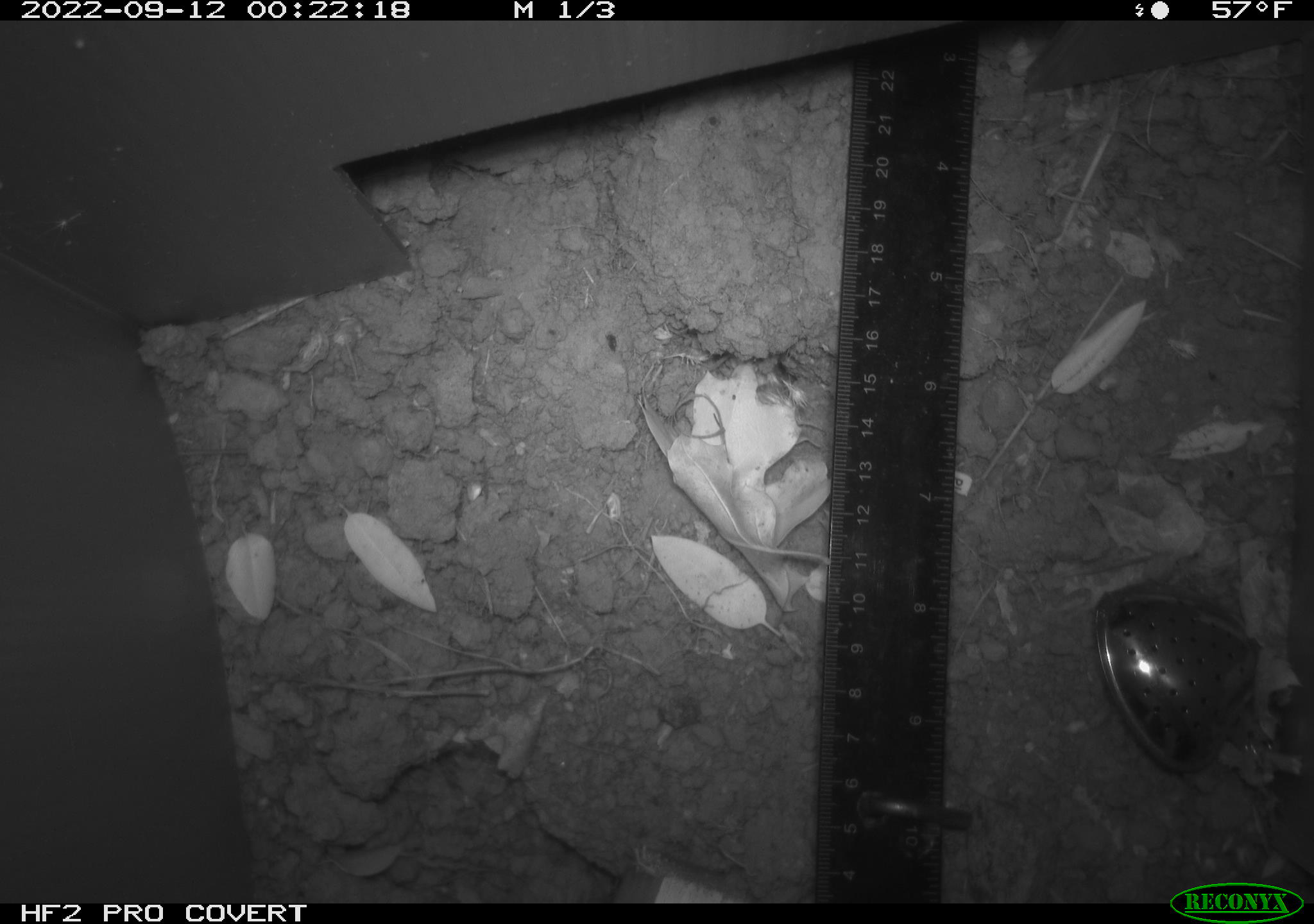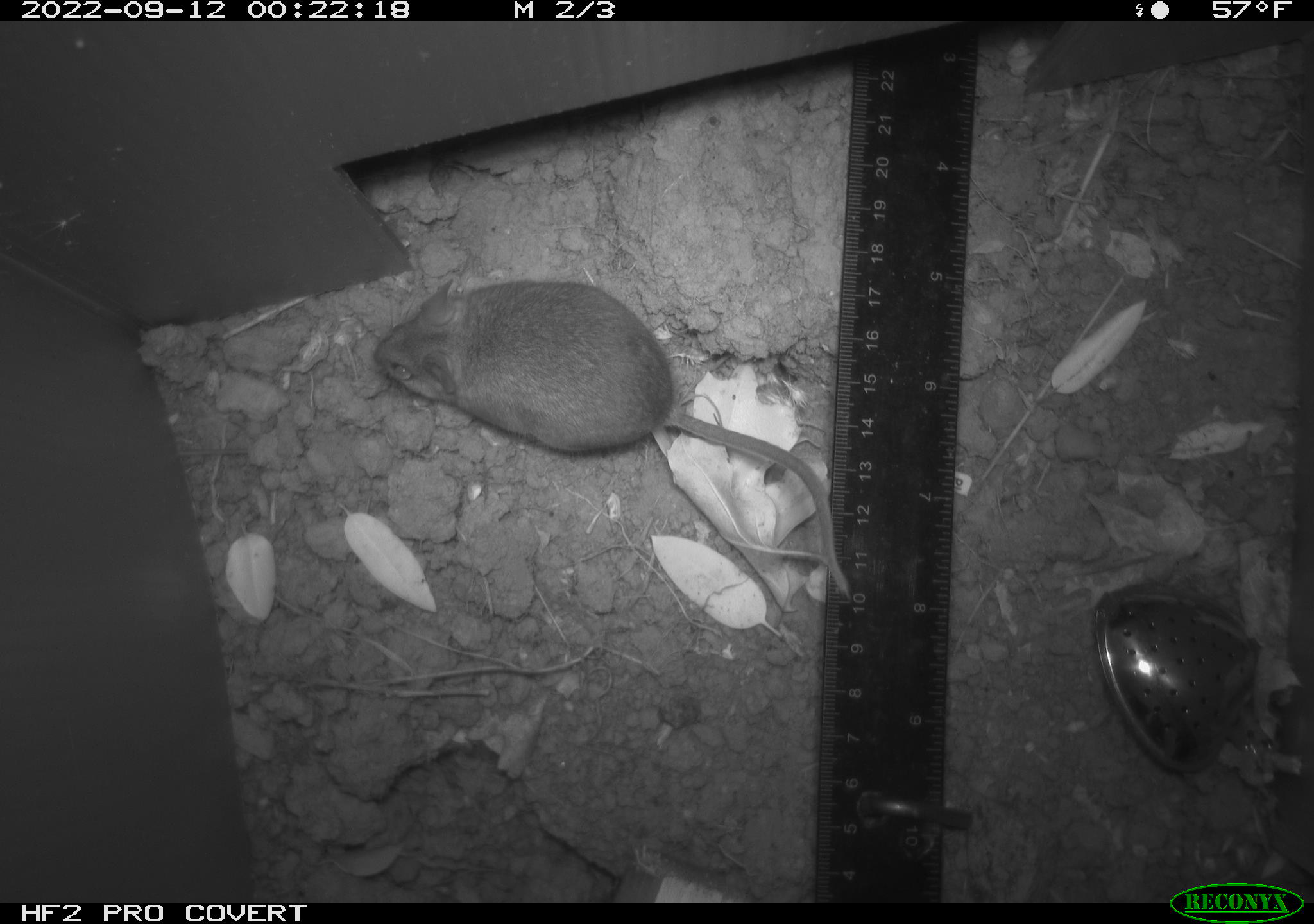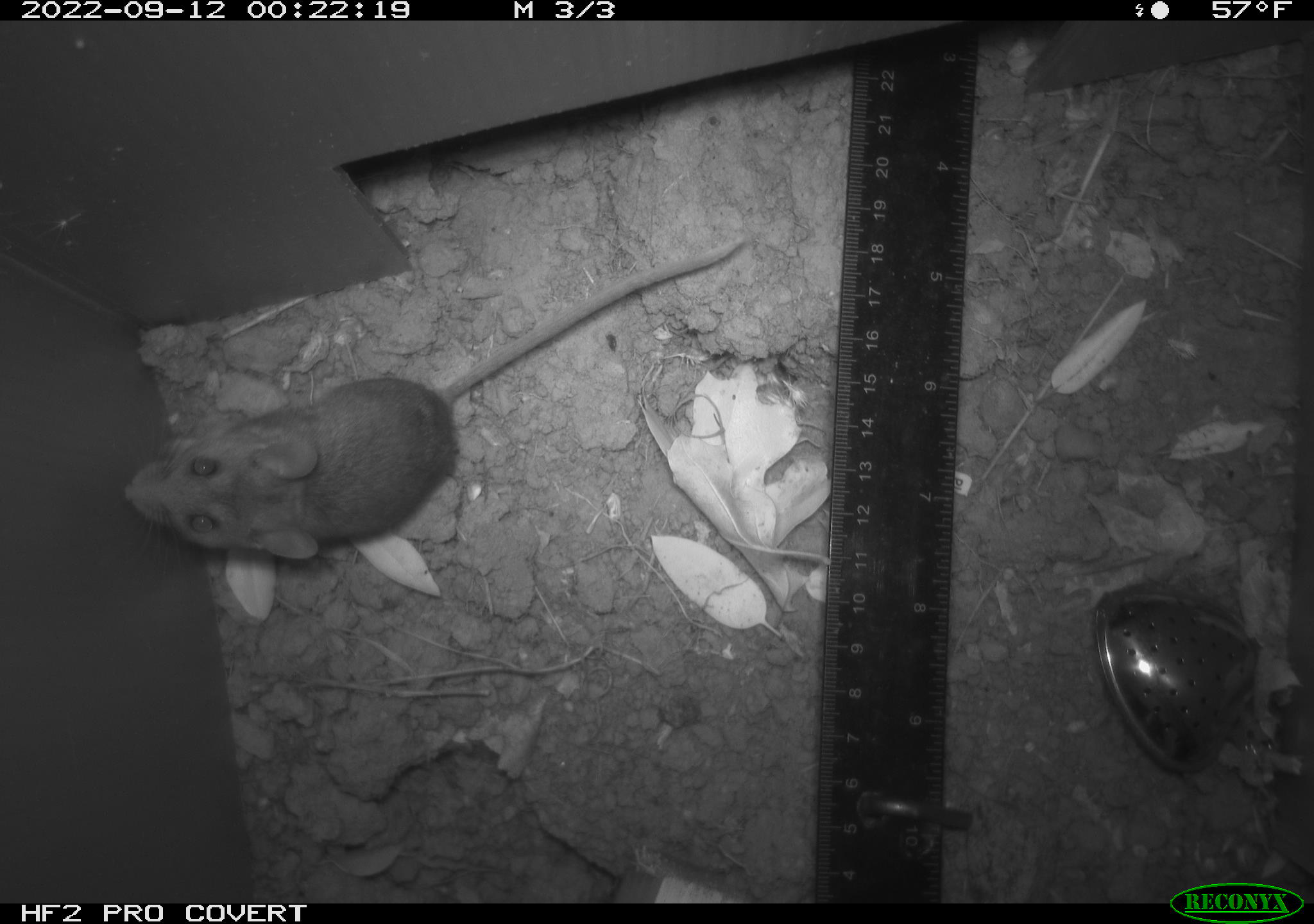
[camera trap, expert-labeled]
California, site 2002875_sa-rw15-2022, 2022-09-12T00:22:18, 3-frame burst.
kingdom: Animalia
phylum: Chordata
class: Mammalia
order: Rodentia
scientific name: Rodentia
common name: mouse species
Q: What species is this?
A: Mouse species (Rodentia).